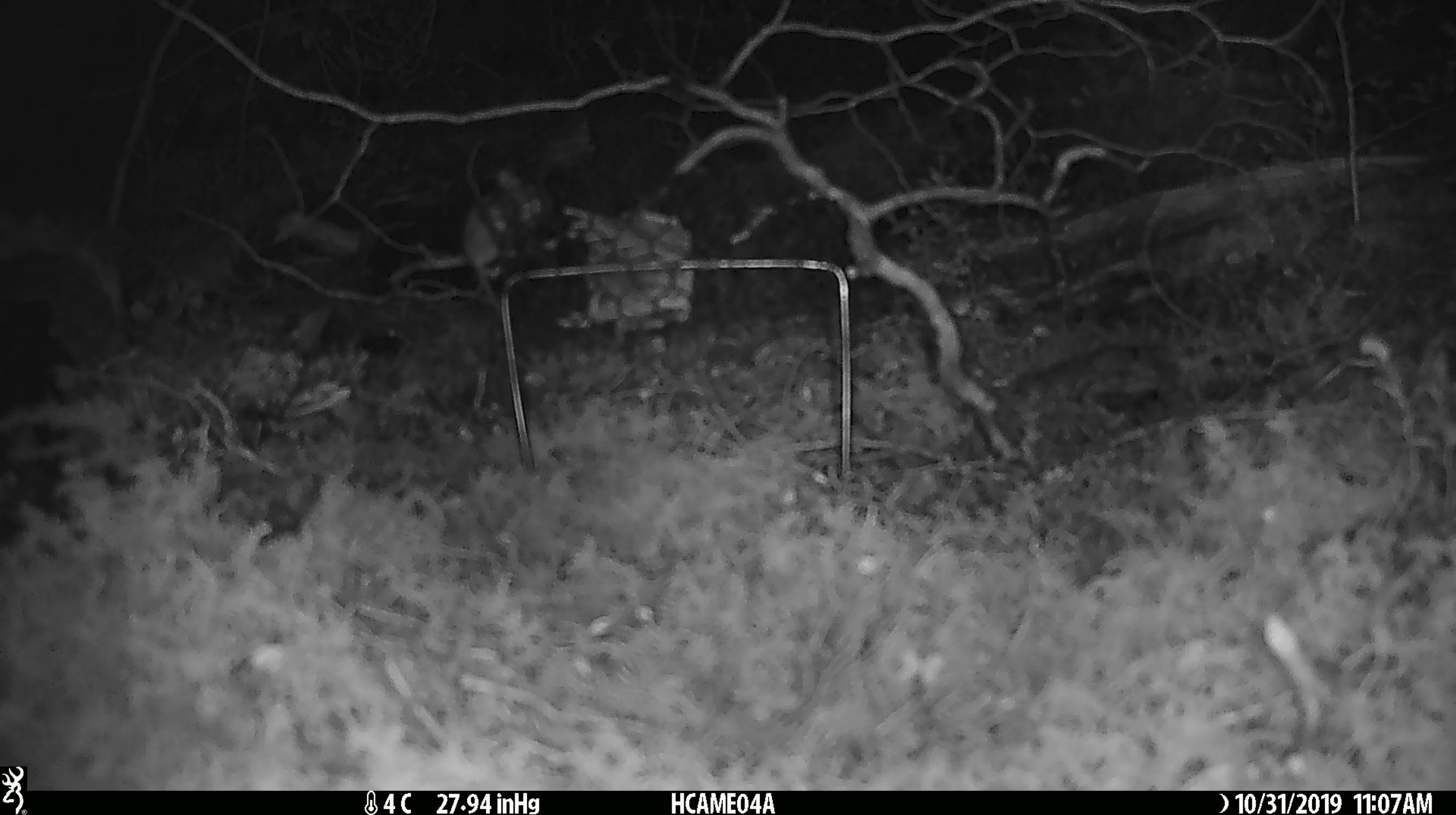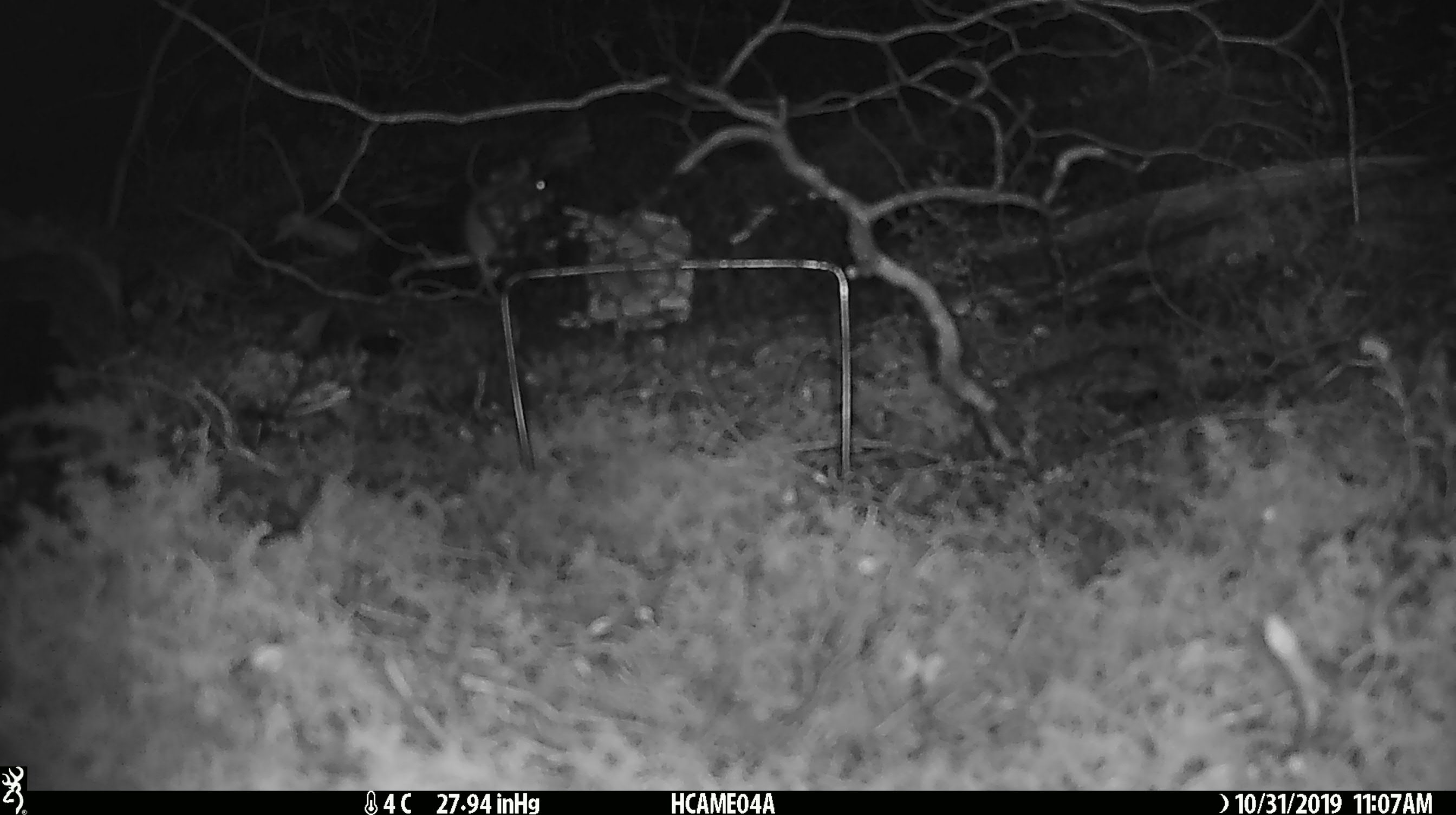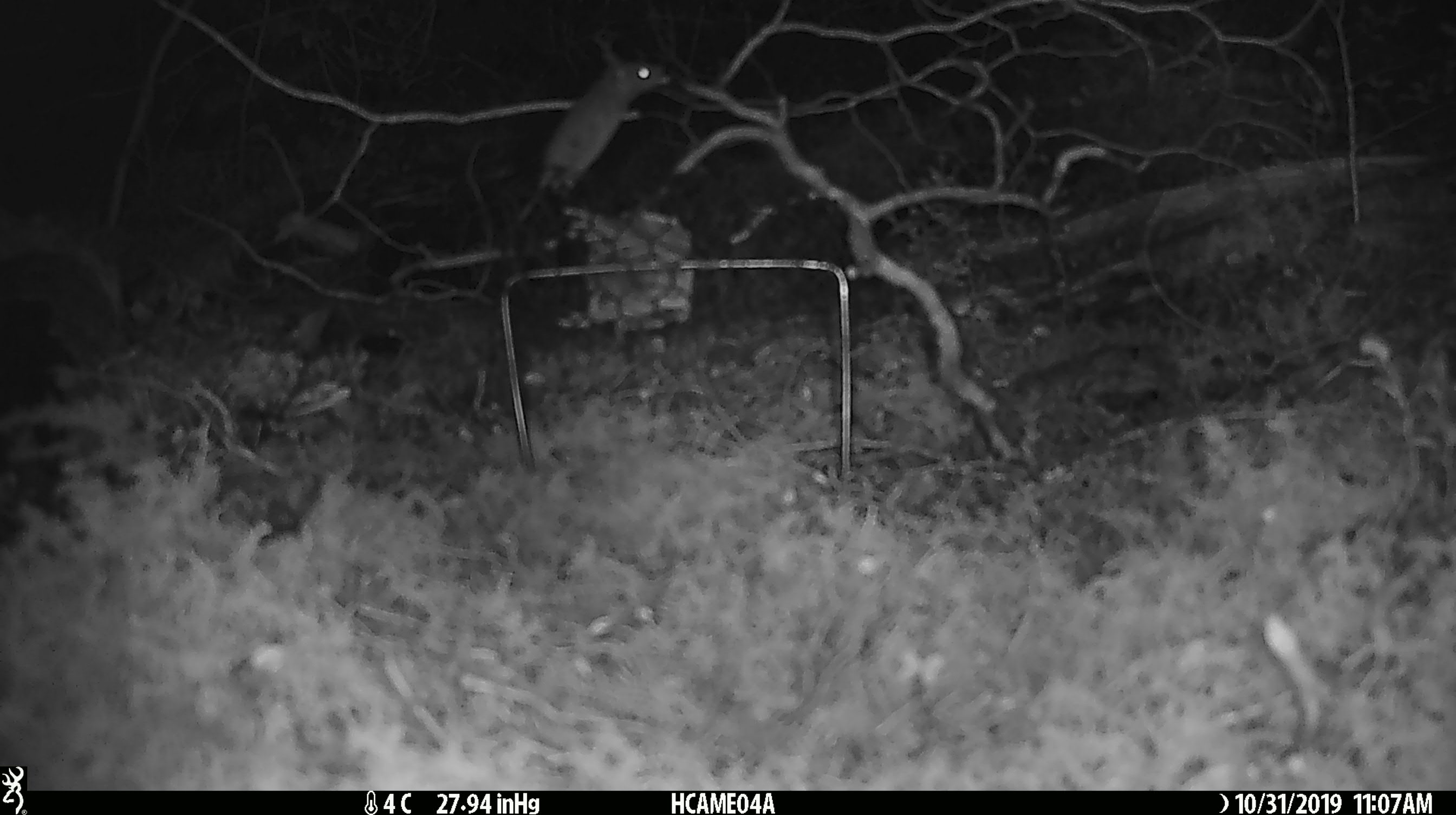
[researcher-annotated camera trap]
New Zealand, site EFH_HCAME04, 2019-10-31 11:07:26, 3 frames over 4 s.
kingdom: Animalia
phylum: Chordata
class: Mammalia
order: Rodentia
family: Muridae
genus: Mus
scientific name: Mus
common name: mouse